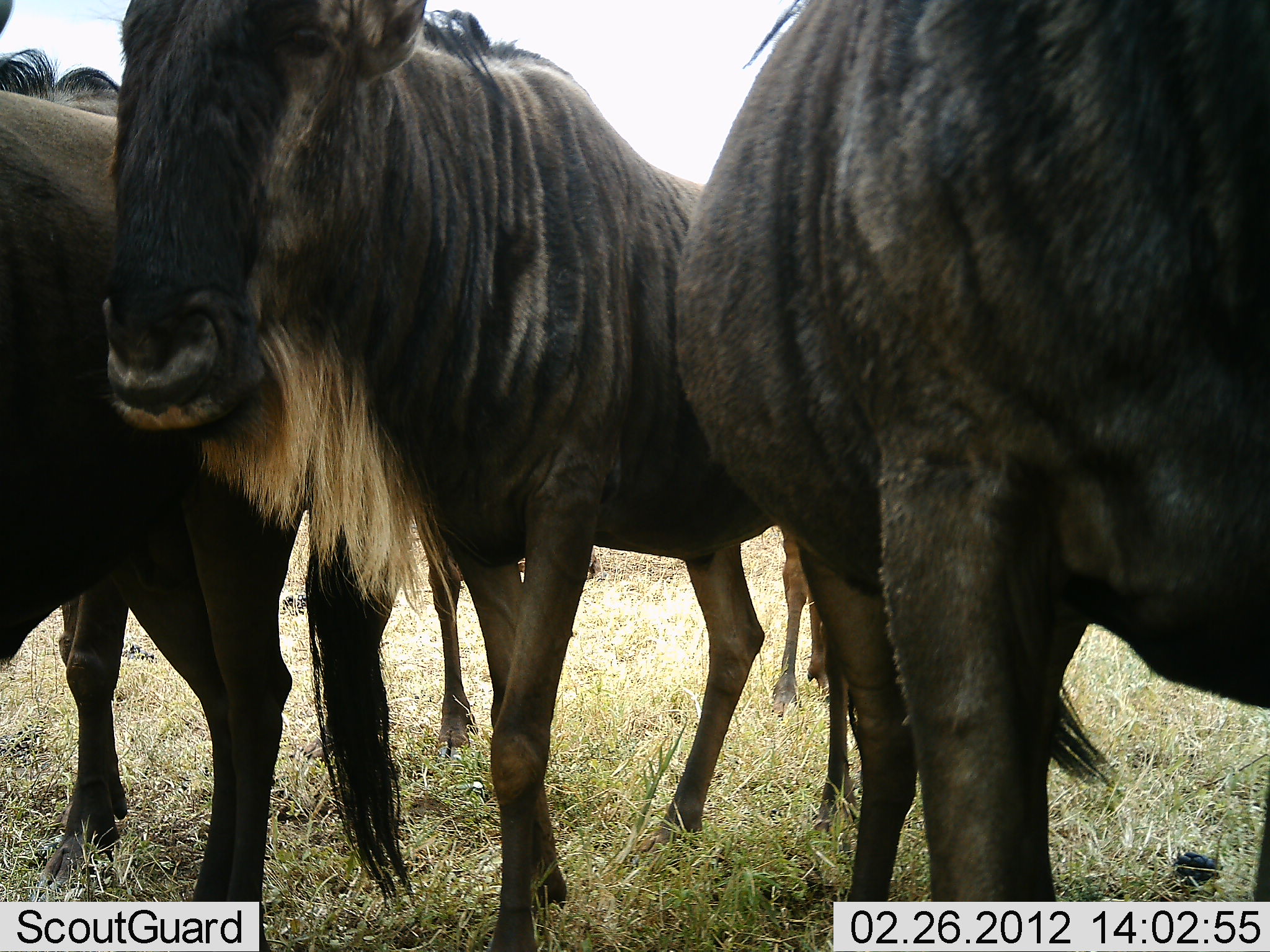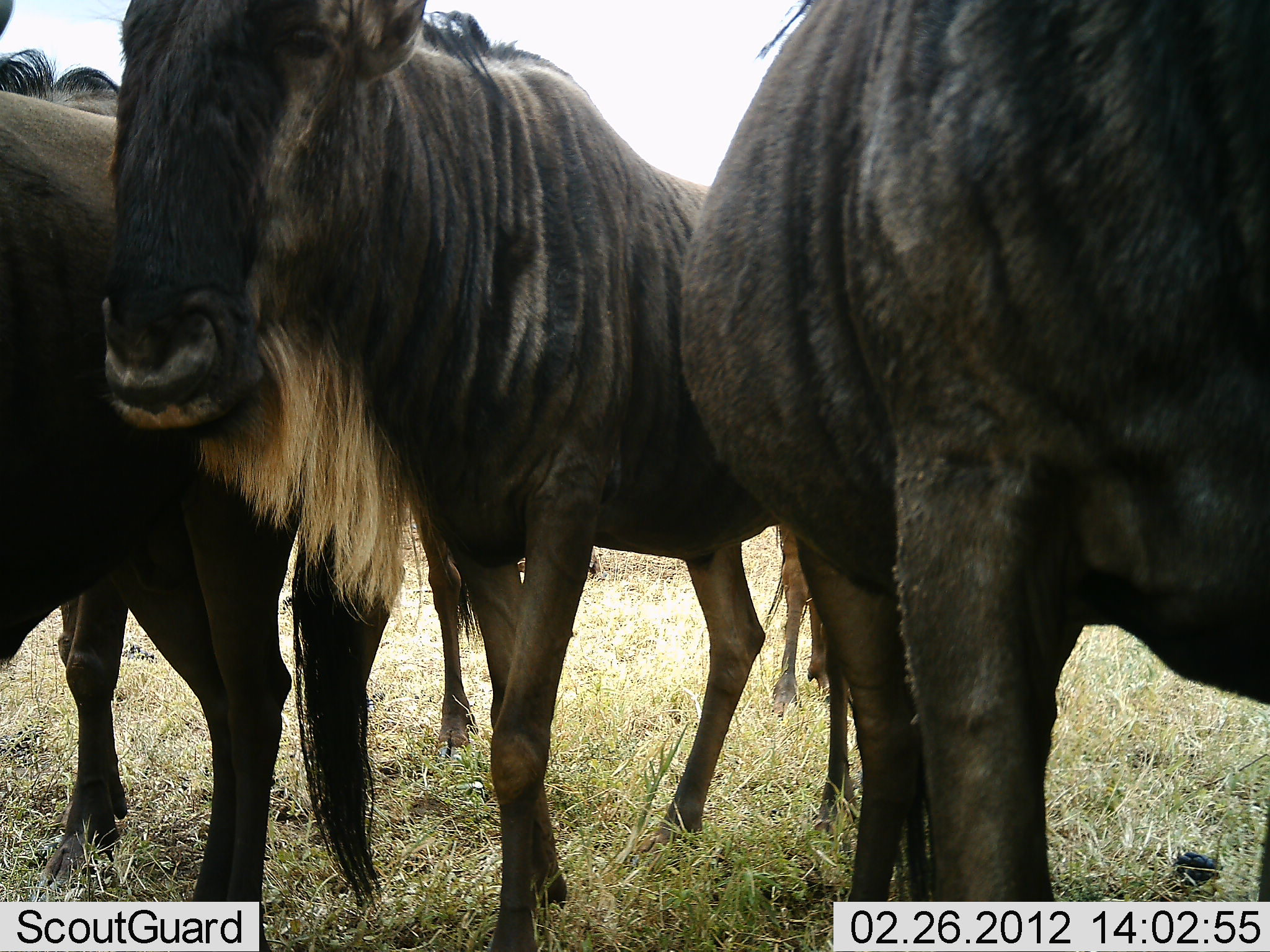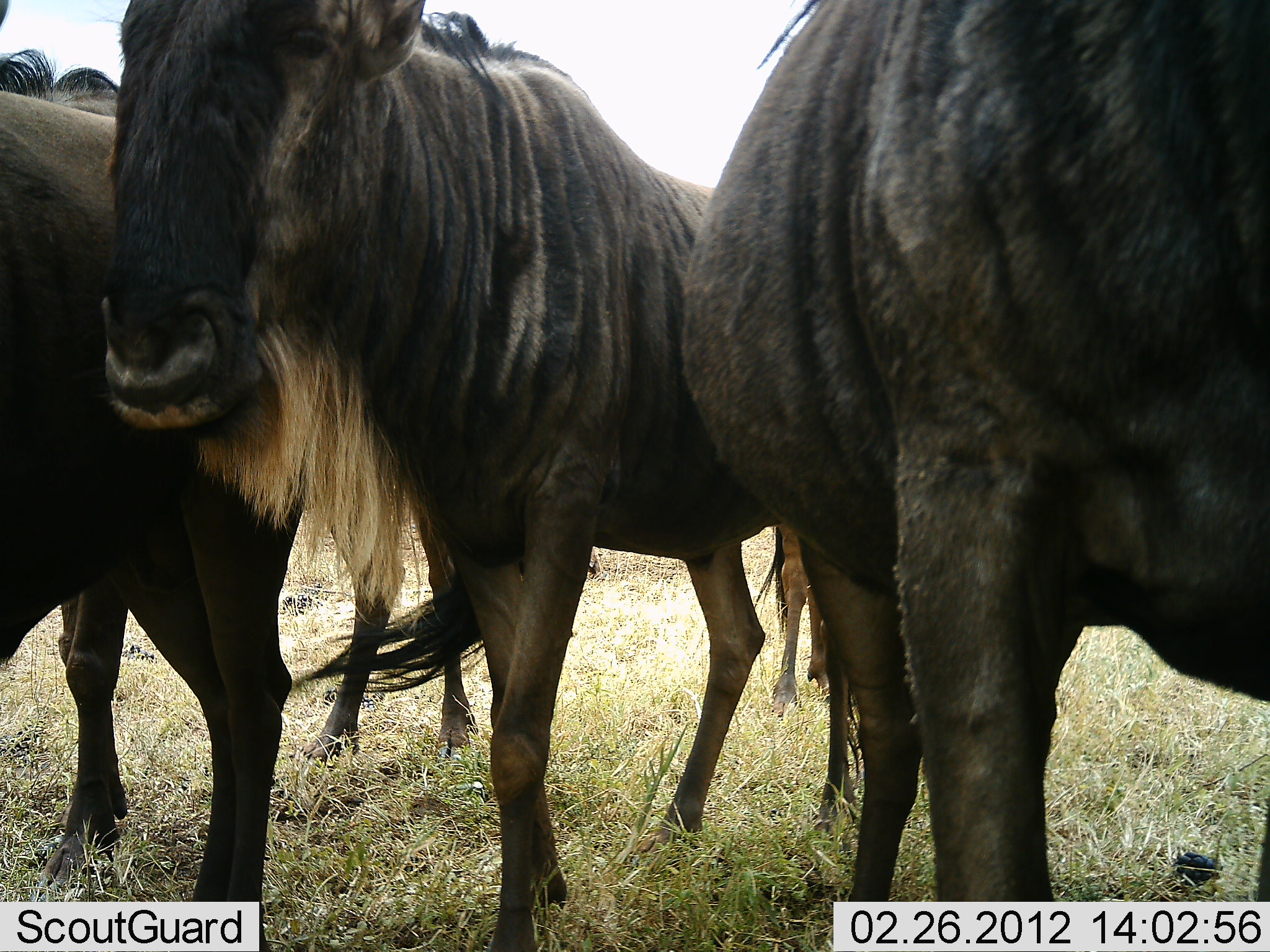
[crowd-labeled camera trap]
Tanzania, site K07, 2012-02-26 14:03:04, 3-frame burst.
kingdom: Animalia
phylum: Chordata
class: Mammalia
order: Artiodactyla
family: Bovidae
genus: Connochaetes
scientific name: Connochaetes taurinus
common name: blue wildebeest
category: wildebeest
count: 4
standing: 97%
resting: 0%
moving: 7%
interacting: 3%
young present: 0%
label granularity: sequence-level